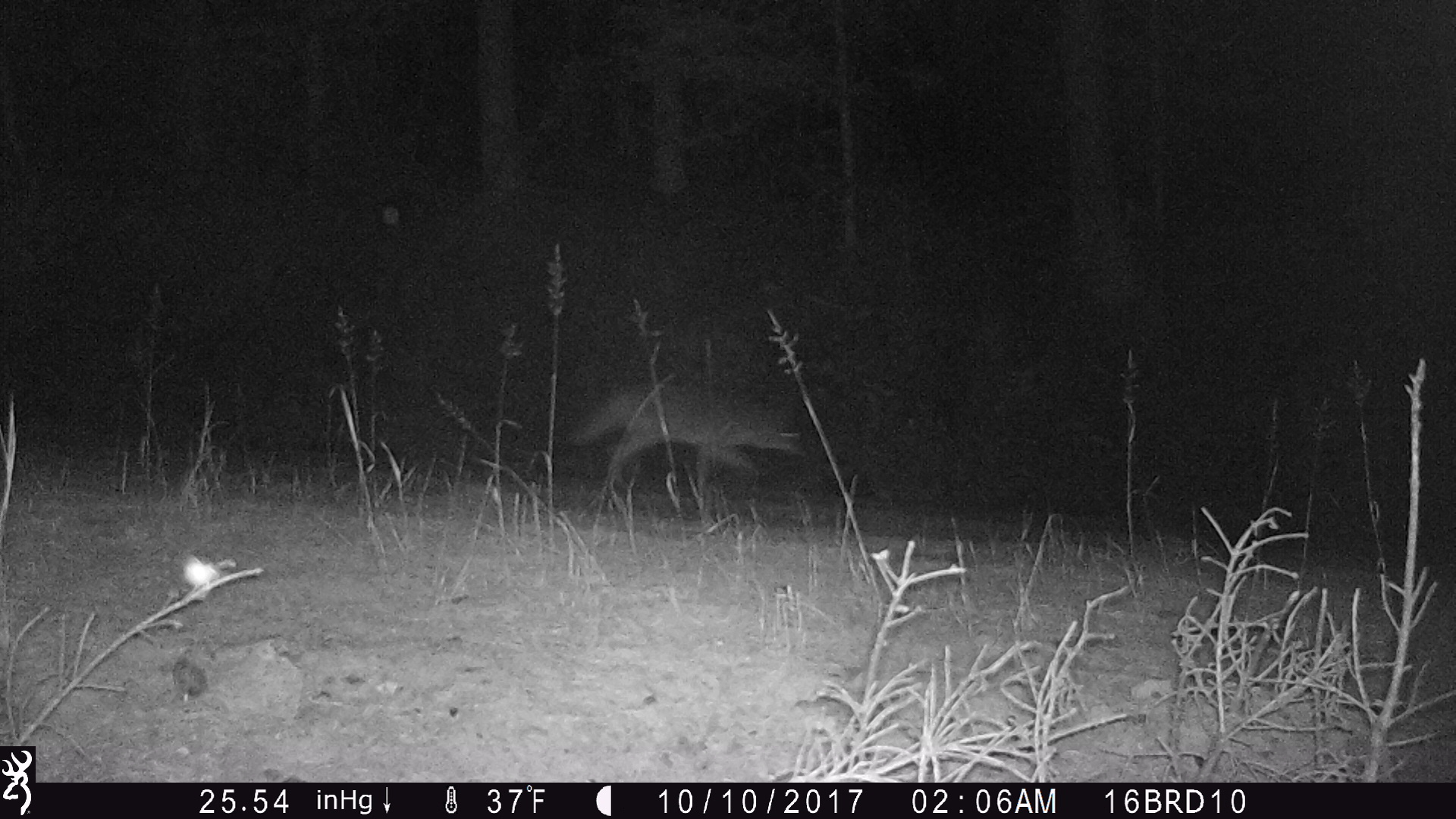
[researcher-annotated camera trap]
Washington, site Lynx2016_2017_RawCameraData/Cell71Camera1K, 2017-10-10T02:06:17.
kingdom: Animalia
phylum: Chordata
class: Mammalia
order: Carnivora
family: Canidae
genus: Canis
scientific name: Canis latrans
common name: coyote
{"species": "Canis latrans (coyote)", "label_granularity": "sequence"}